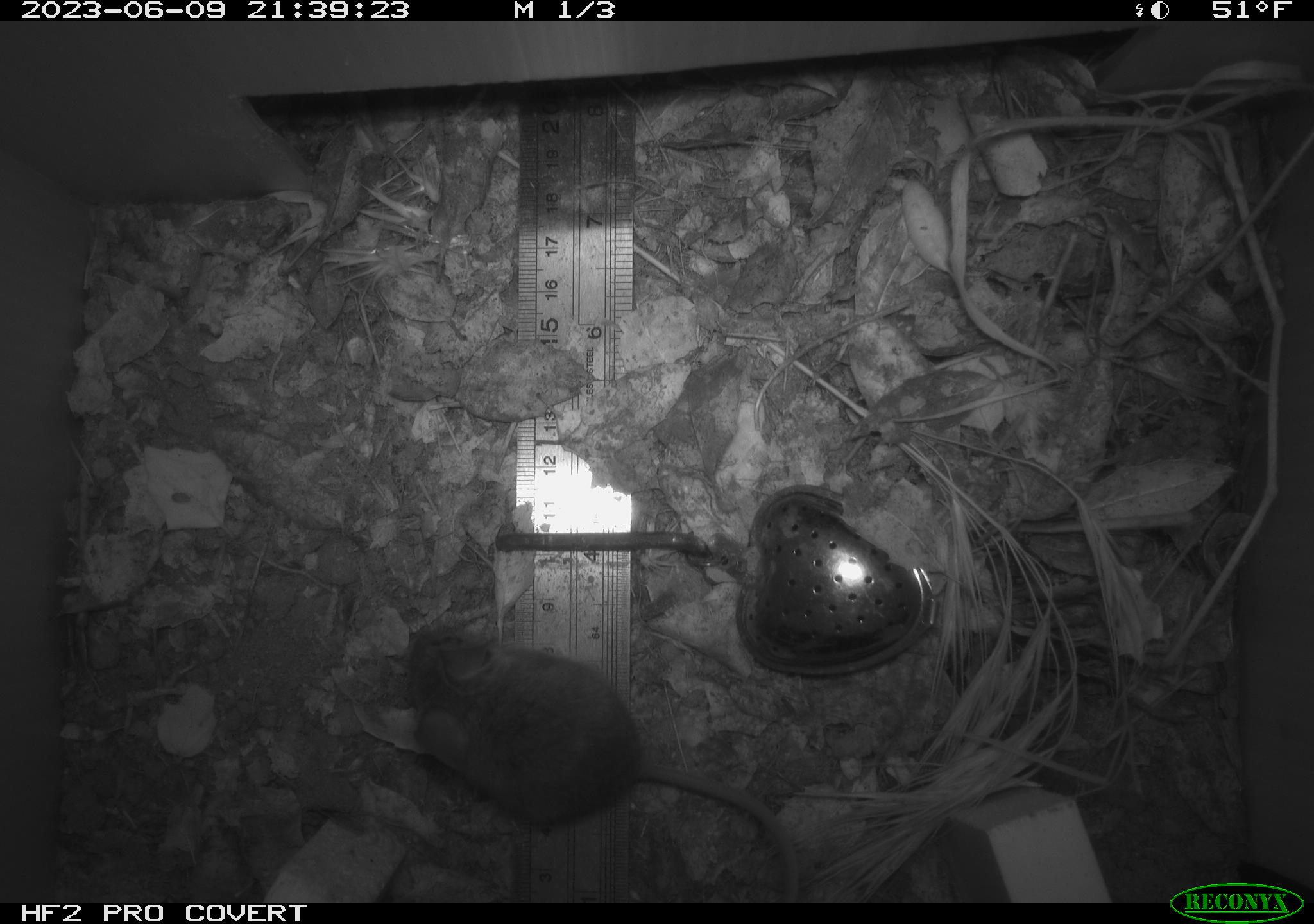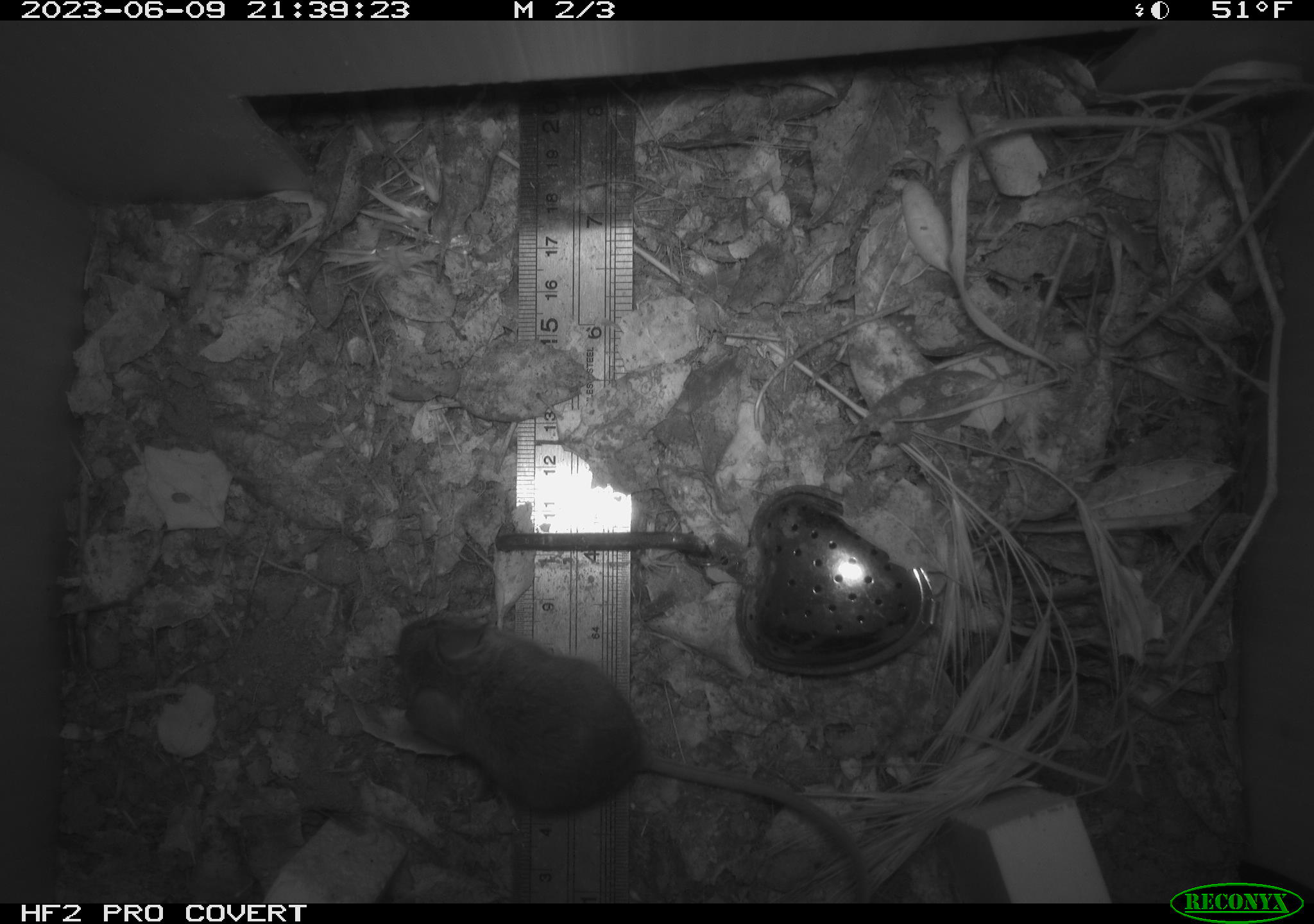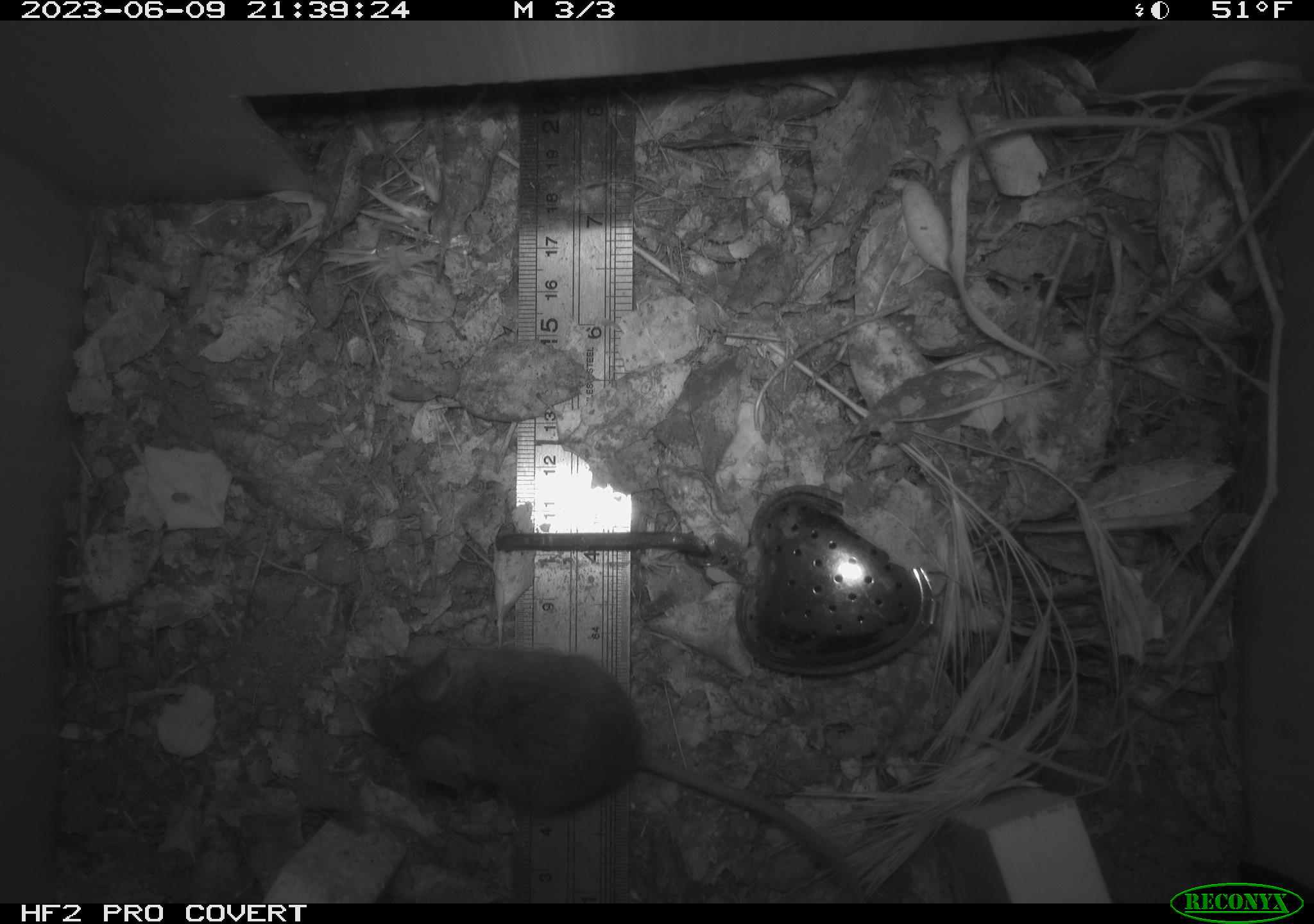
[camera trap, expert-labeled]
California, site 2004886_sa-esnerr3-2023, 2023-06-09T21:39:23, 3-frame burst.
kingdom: Animalia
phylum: Chordata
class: Mammalia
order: Rodentia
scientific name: Rodentia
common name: mouse species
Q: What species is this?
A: Mouse species (Rodentia).